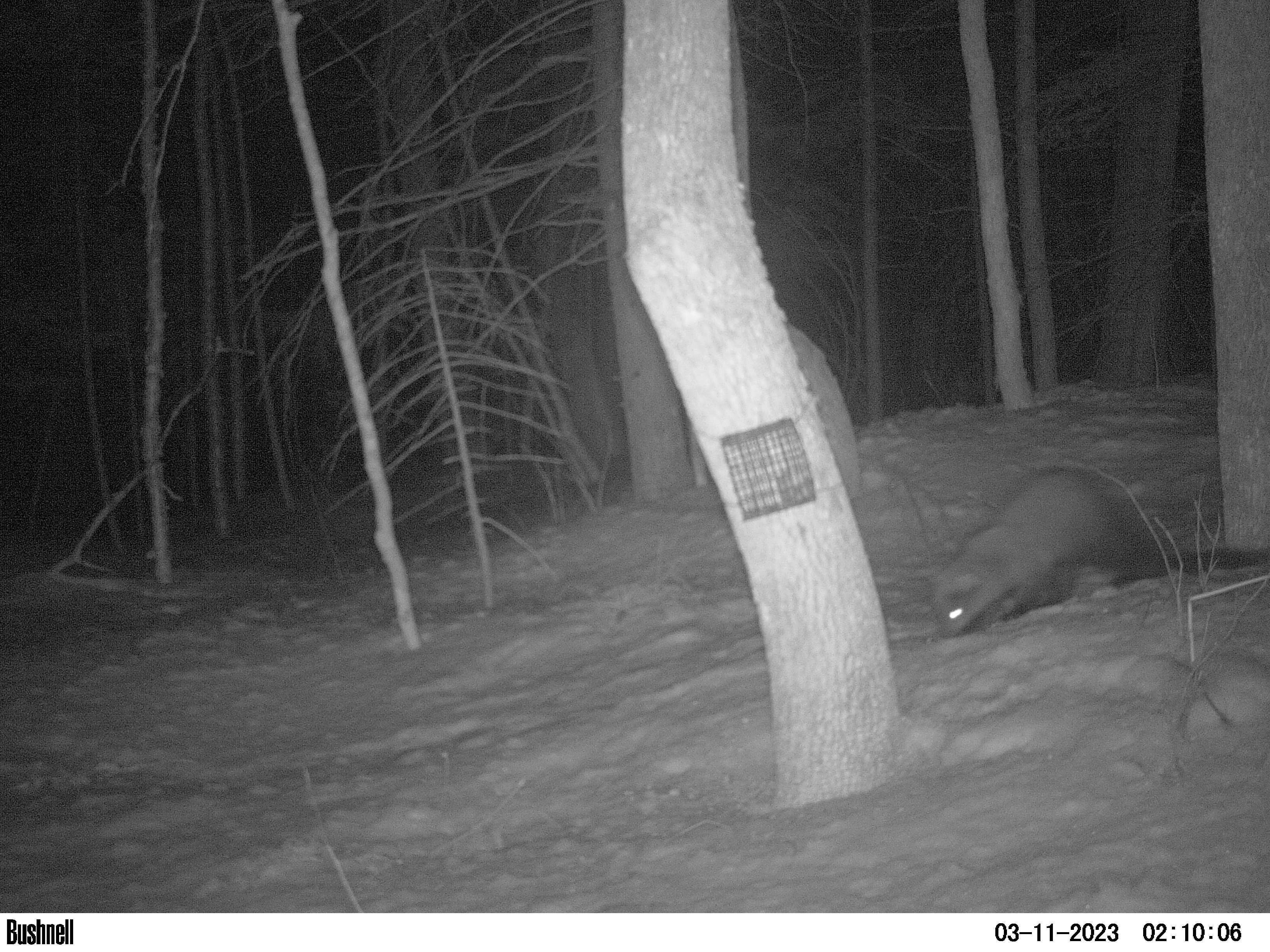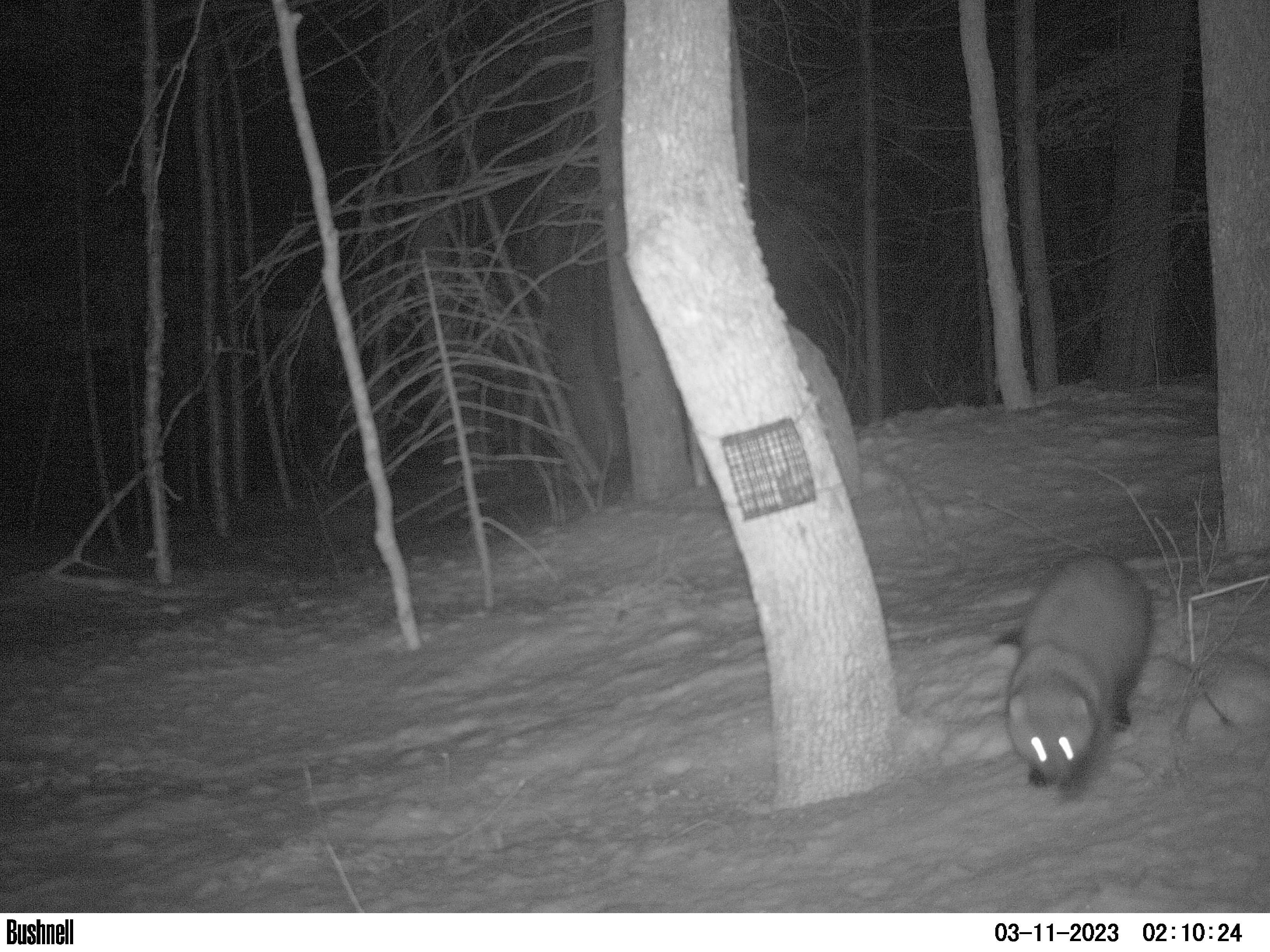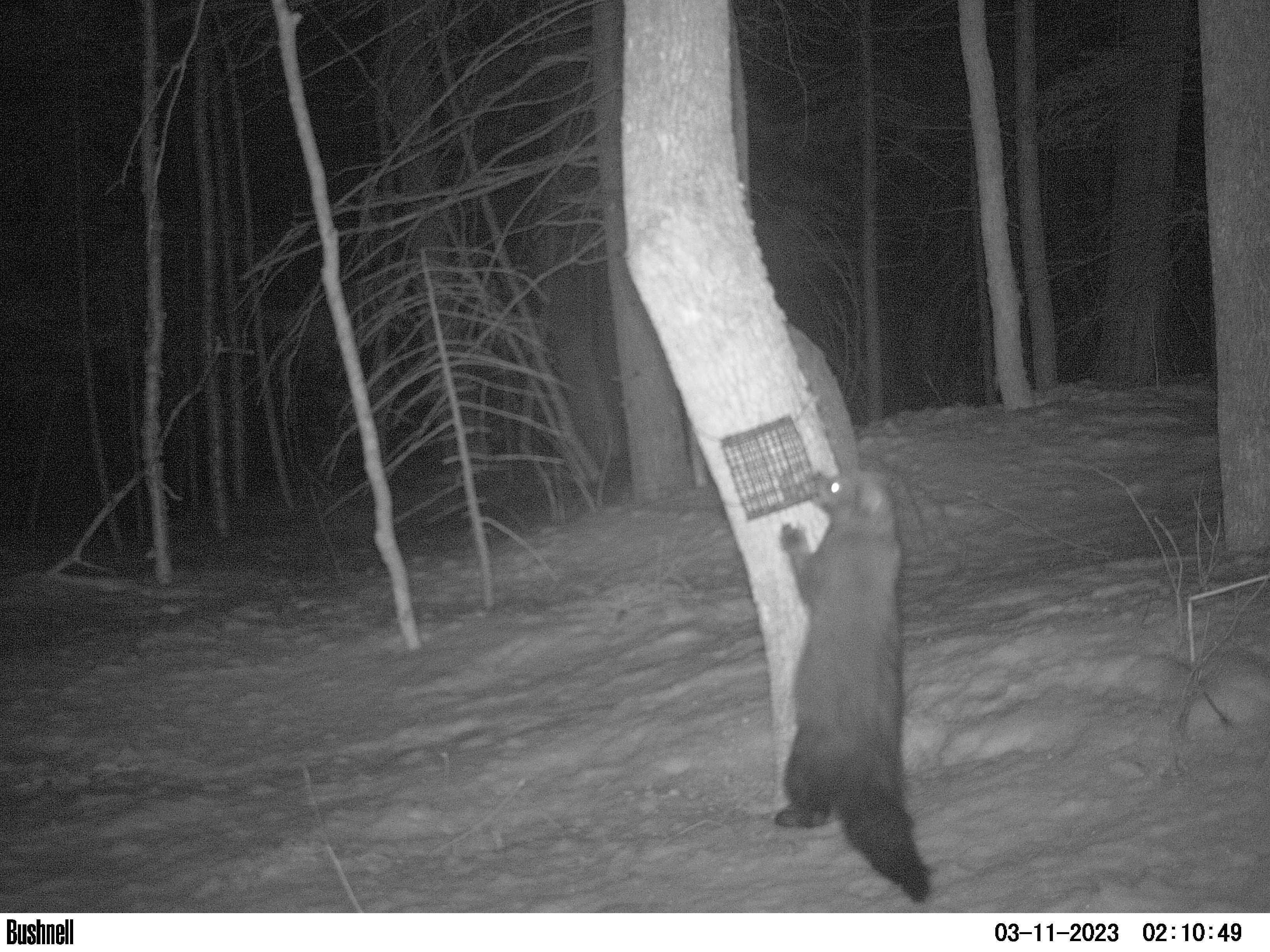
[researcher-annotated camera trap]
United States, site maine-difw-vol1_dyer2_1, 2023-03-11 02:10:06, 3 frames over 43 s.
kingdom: Animalia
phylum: Chordata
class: Mammalia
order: Carnivora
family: Mustelidae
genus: Pekania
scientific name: Pekania pennanti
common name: fisher